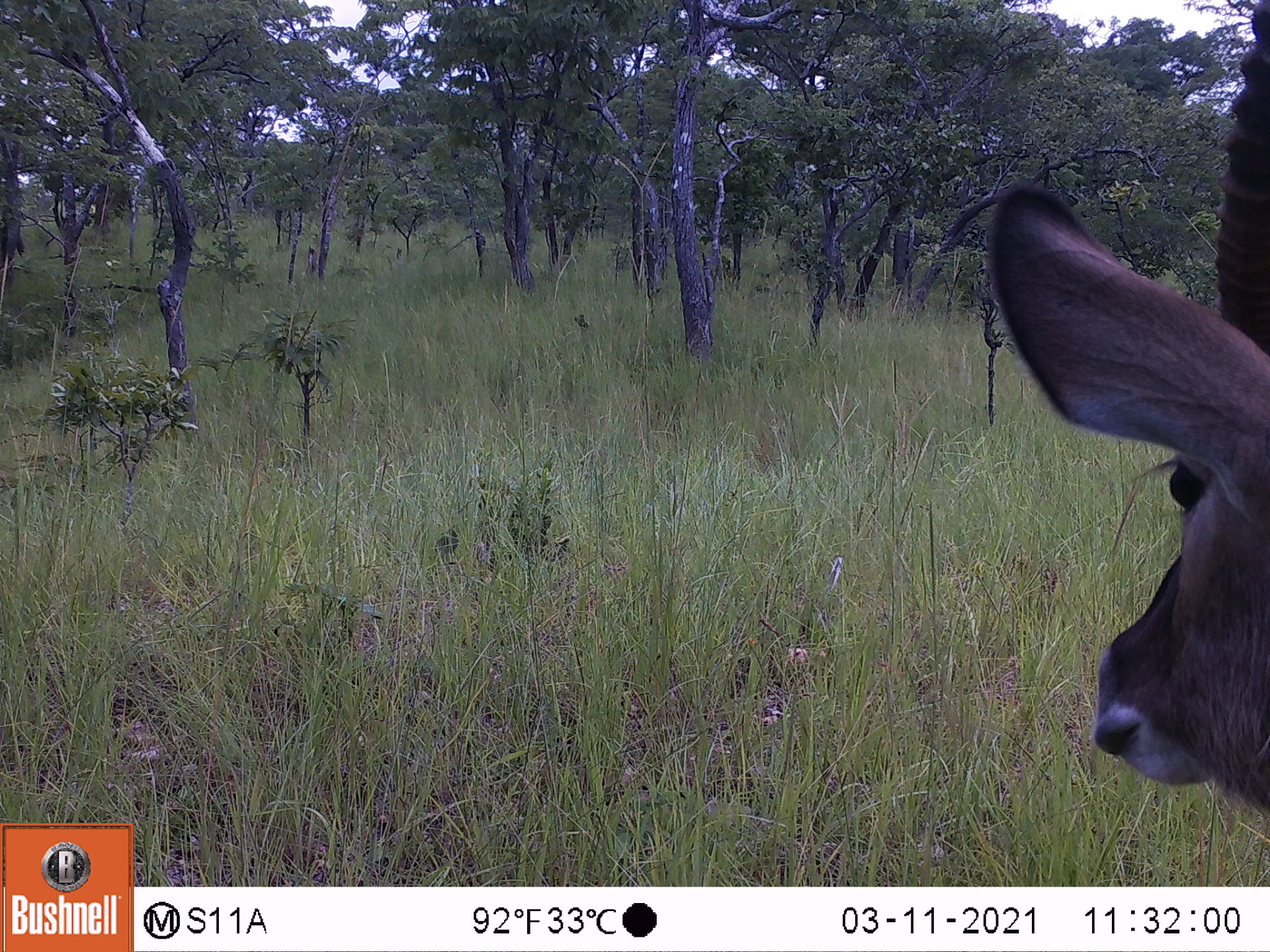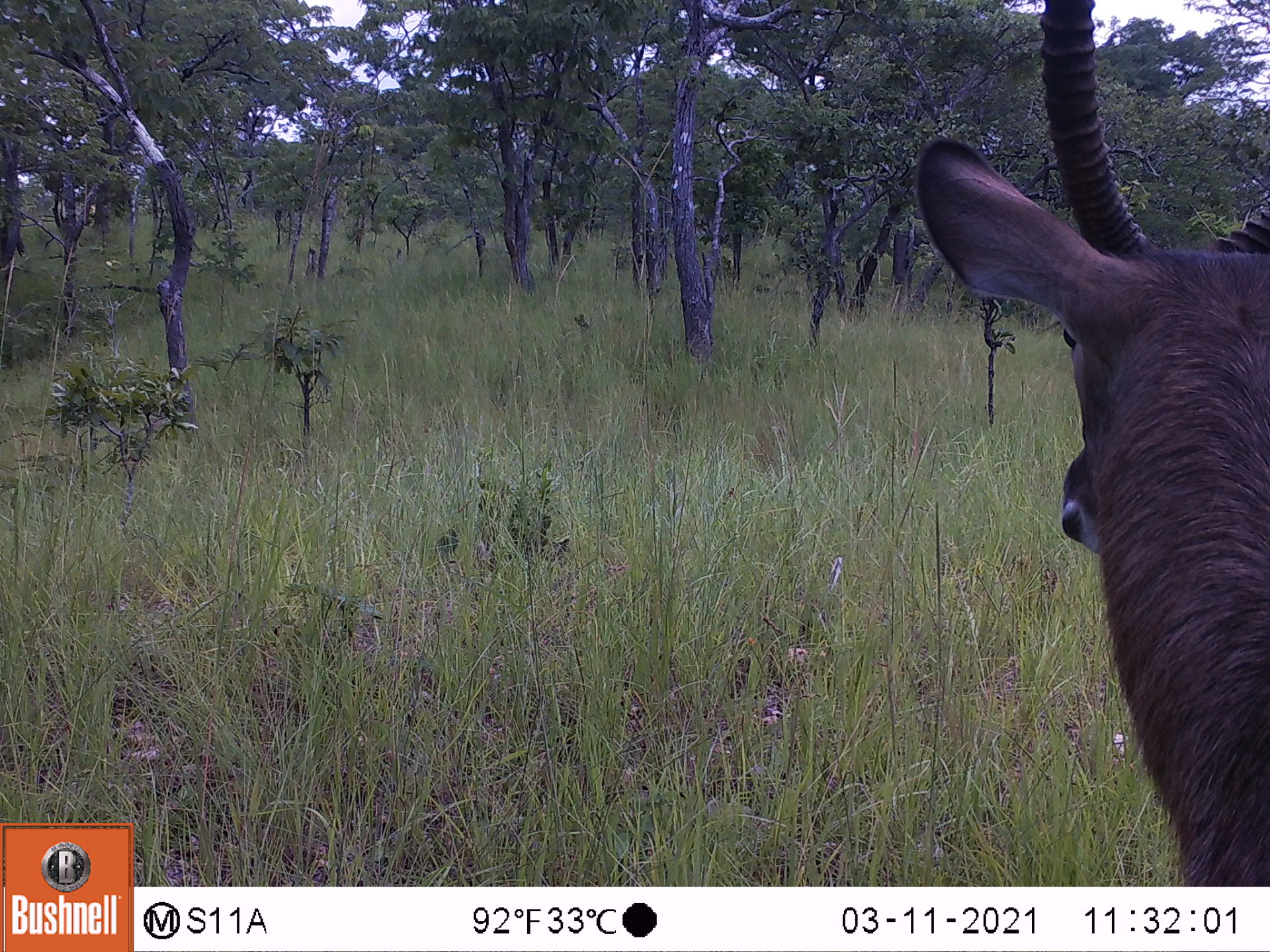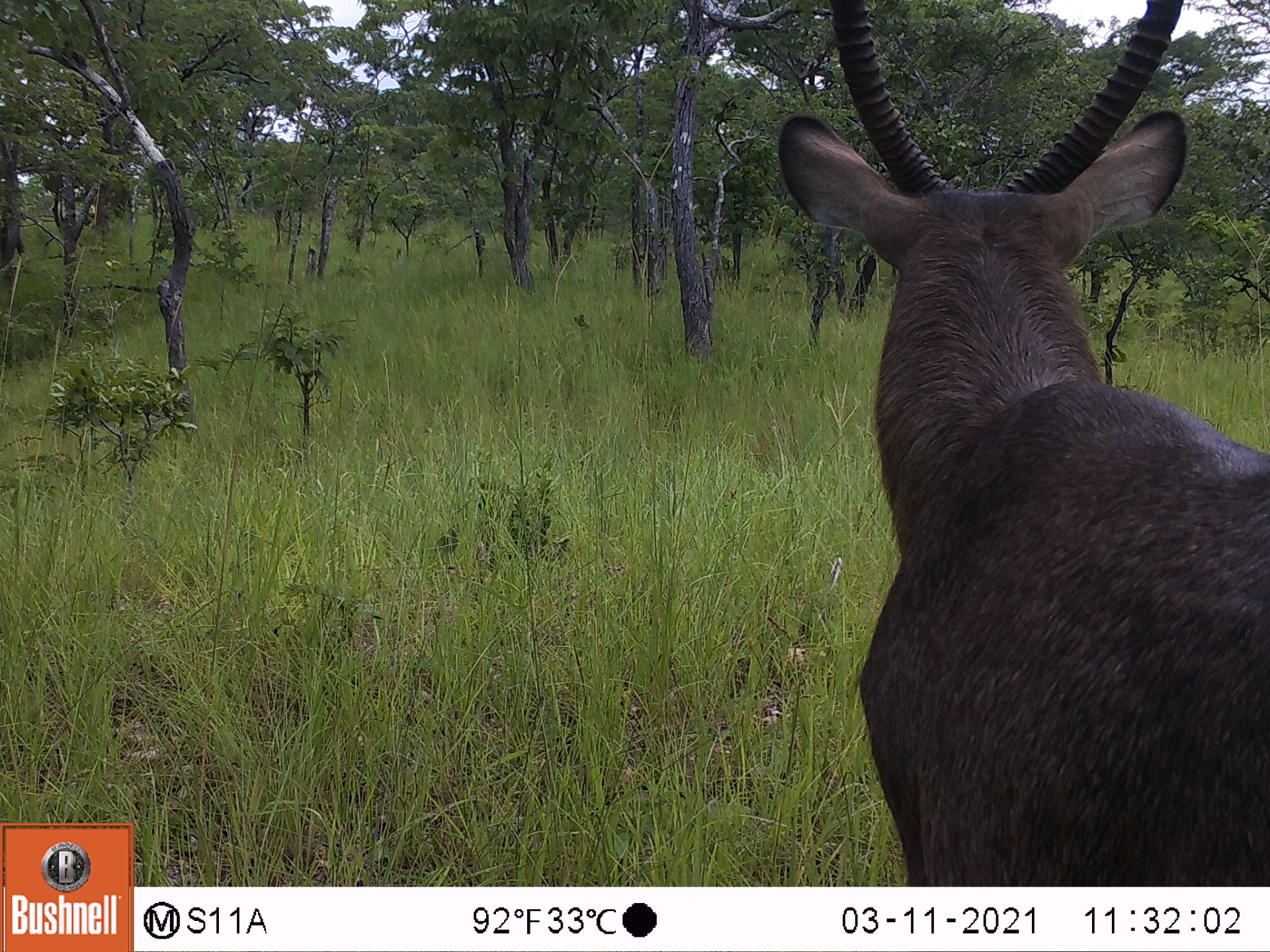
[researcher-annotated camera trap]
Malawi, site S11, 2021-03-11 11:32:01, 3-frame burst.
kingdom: Animalia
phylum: Chordata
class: Mammalia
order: Artiodactyla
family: Bovidae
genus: Kobus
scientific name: Kobus ellipsiprymnus ellipsiprymnus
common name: common waterbuck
Common waterbuck (Kobus ellipsiprymnus ellipsiprymnus), count 1.